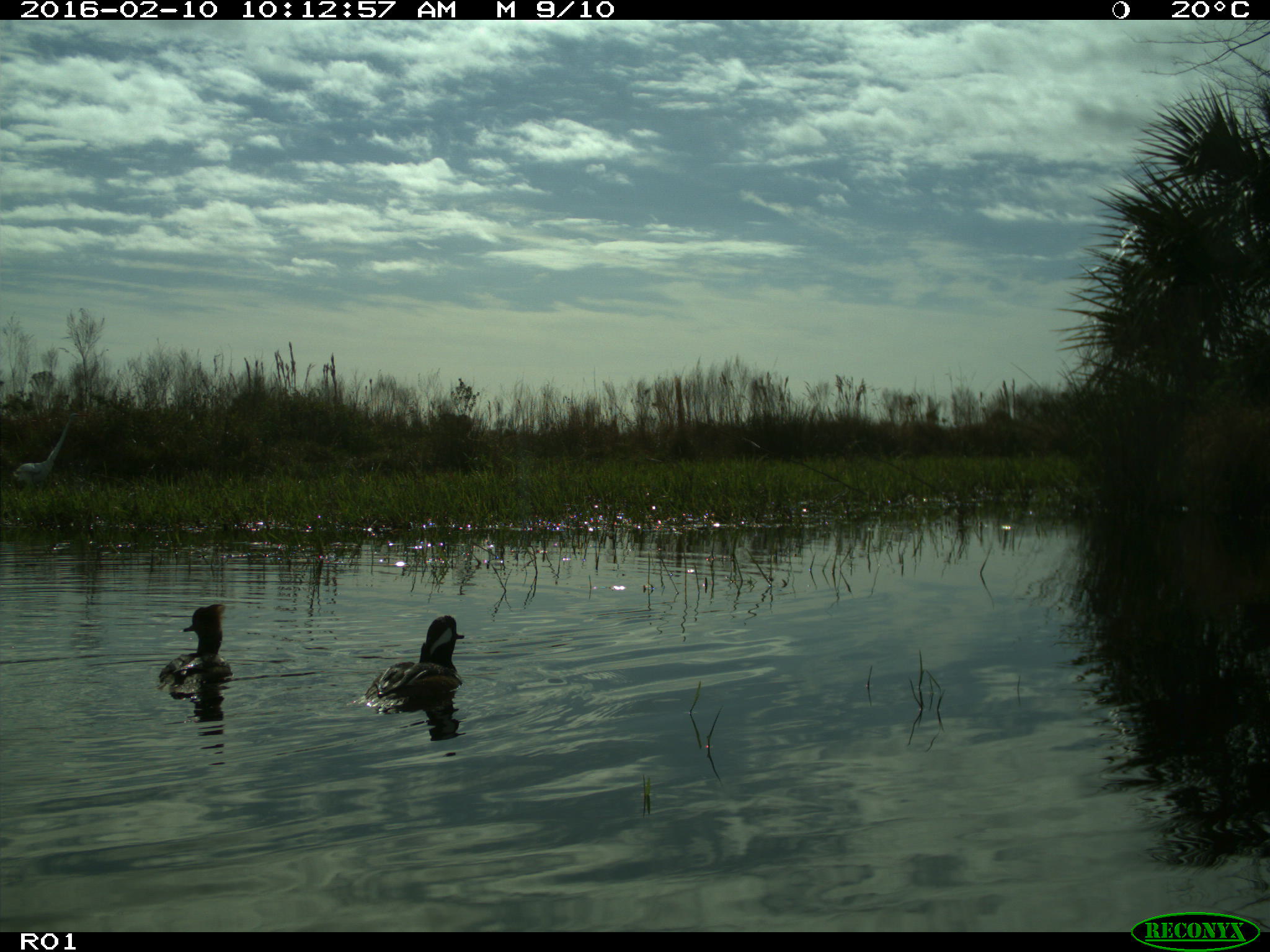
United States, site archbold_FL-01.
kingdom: Animalia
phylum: Chordata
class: Aves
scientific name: Aves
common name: birds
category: unidentified bird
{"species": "unidentified bird (birds) (Aves)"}